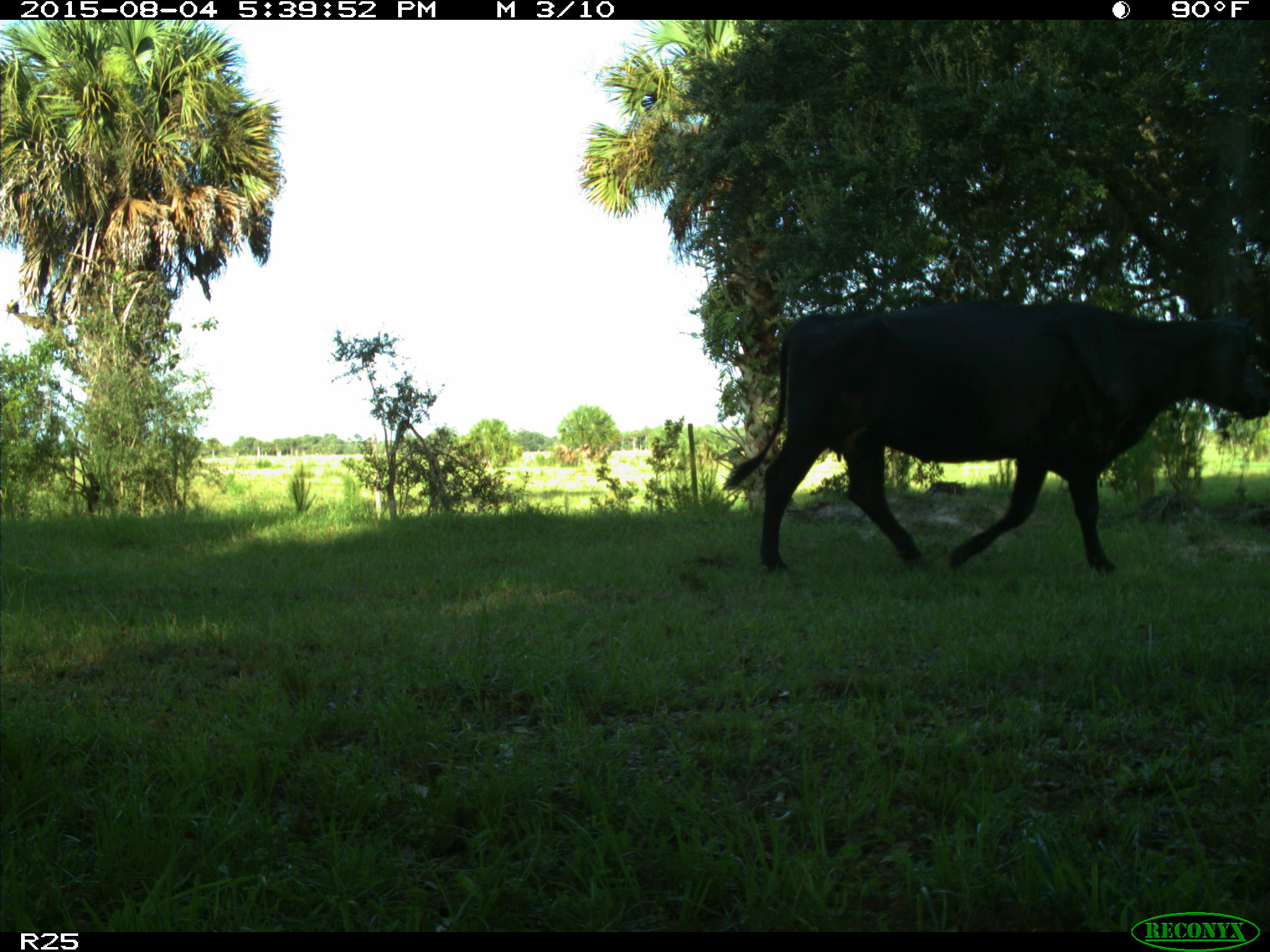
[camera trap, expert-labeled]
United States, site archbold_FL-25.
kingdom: Animalia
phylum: Chordata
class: Mammalia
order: Artiodactyla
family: Bovidae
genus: Bos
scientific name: Bos taurus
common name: domestic cow